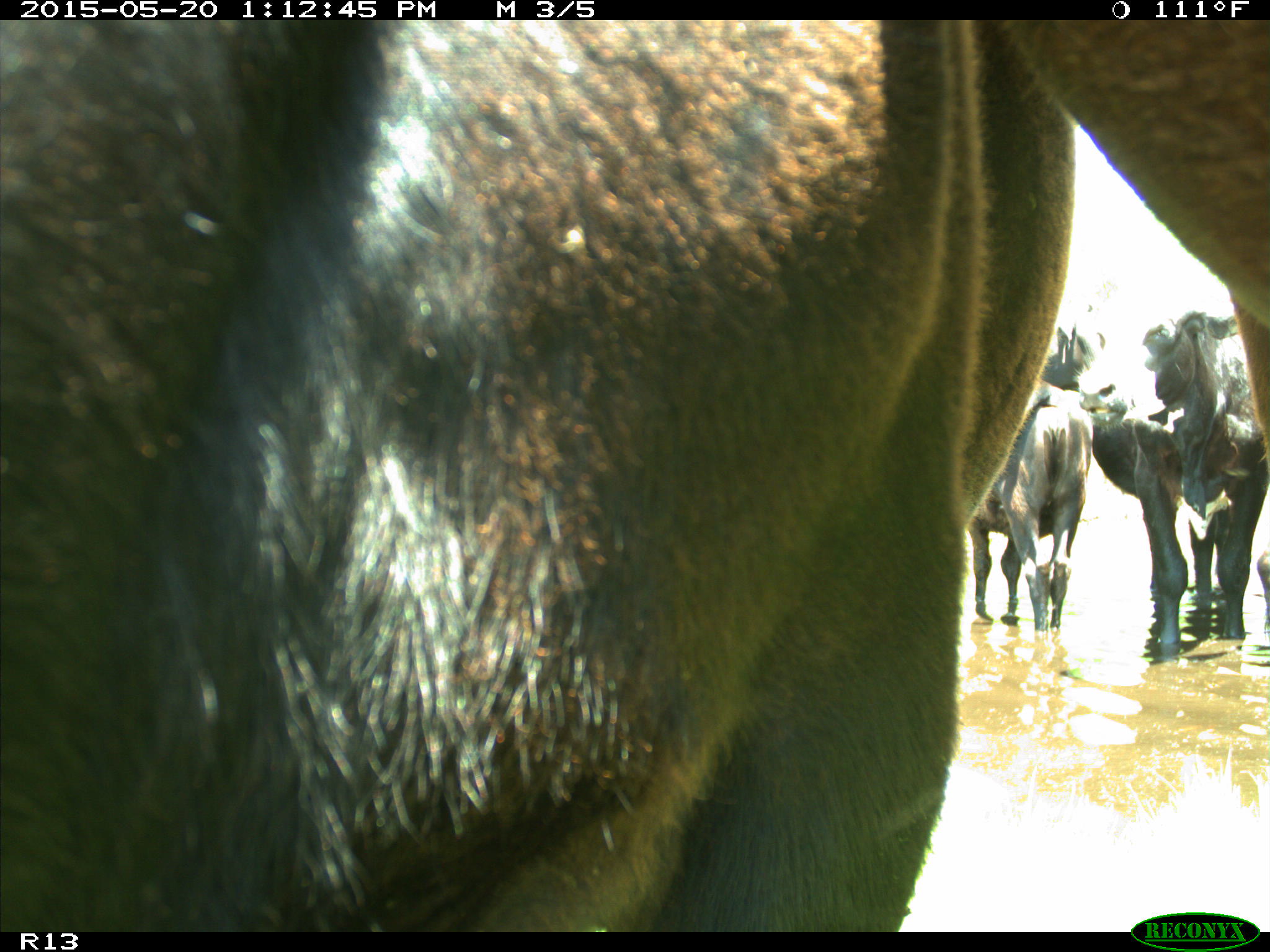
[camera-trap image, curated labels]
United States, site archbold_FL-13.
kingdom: Animalia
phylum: Chordata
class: Mammalia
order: Artiodactyla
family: Bovidae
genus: Bos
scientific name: Bos taurus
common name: domestic cow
Bos taurus (domestic cow).